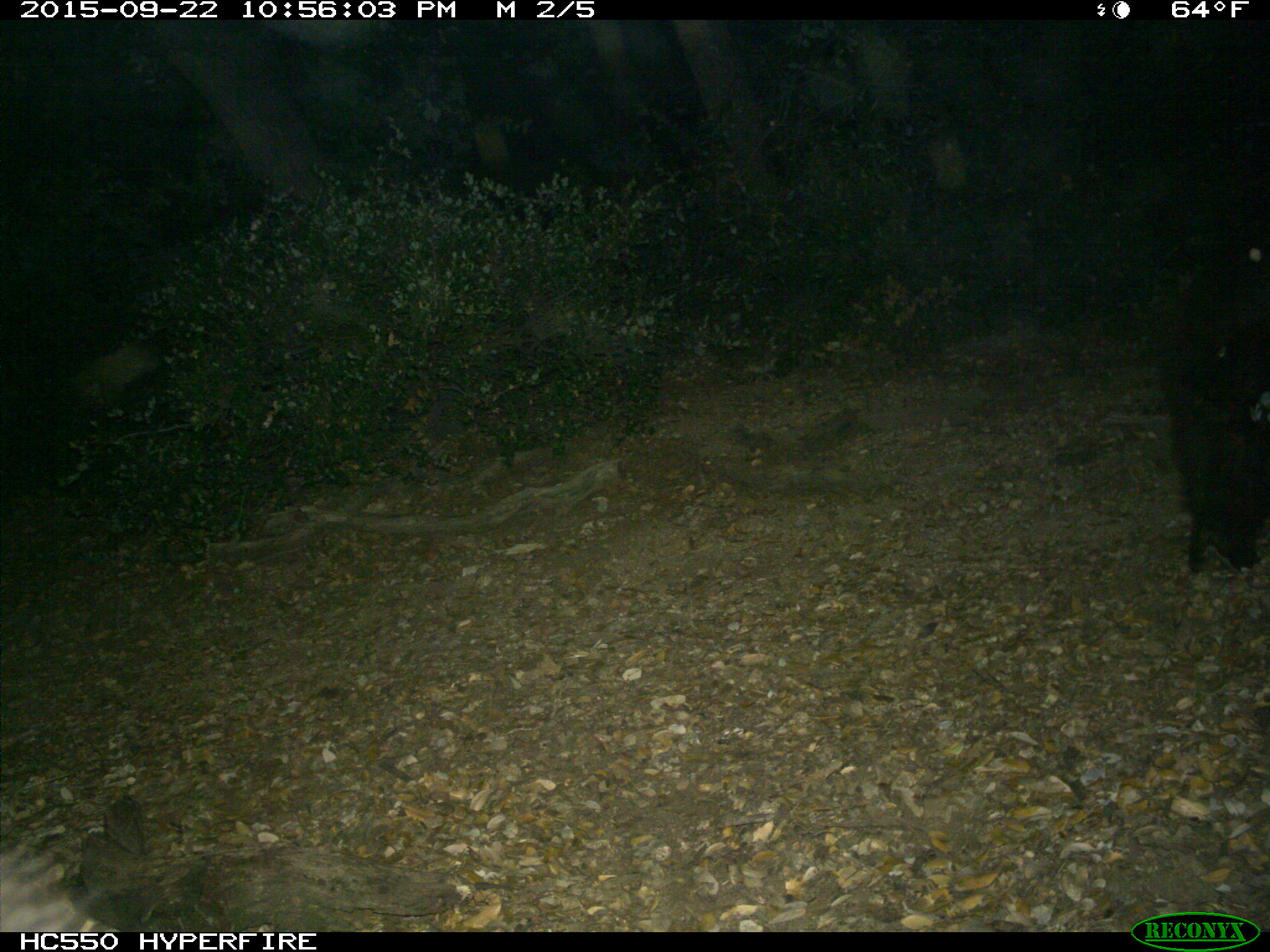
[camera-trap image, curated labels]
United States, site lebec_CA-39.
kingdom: Animalia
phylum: Chordata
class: Mammalia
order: Carnivora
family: Ursidae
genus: Ursus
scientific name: Ursus americanus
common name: american black bear